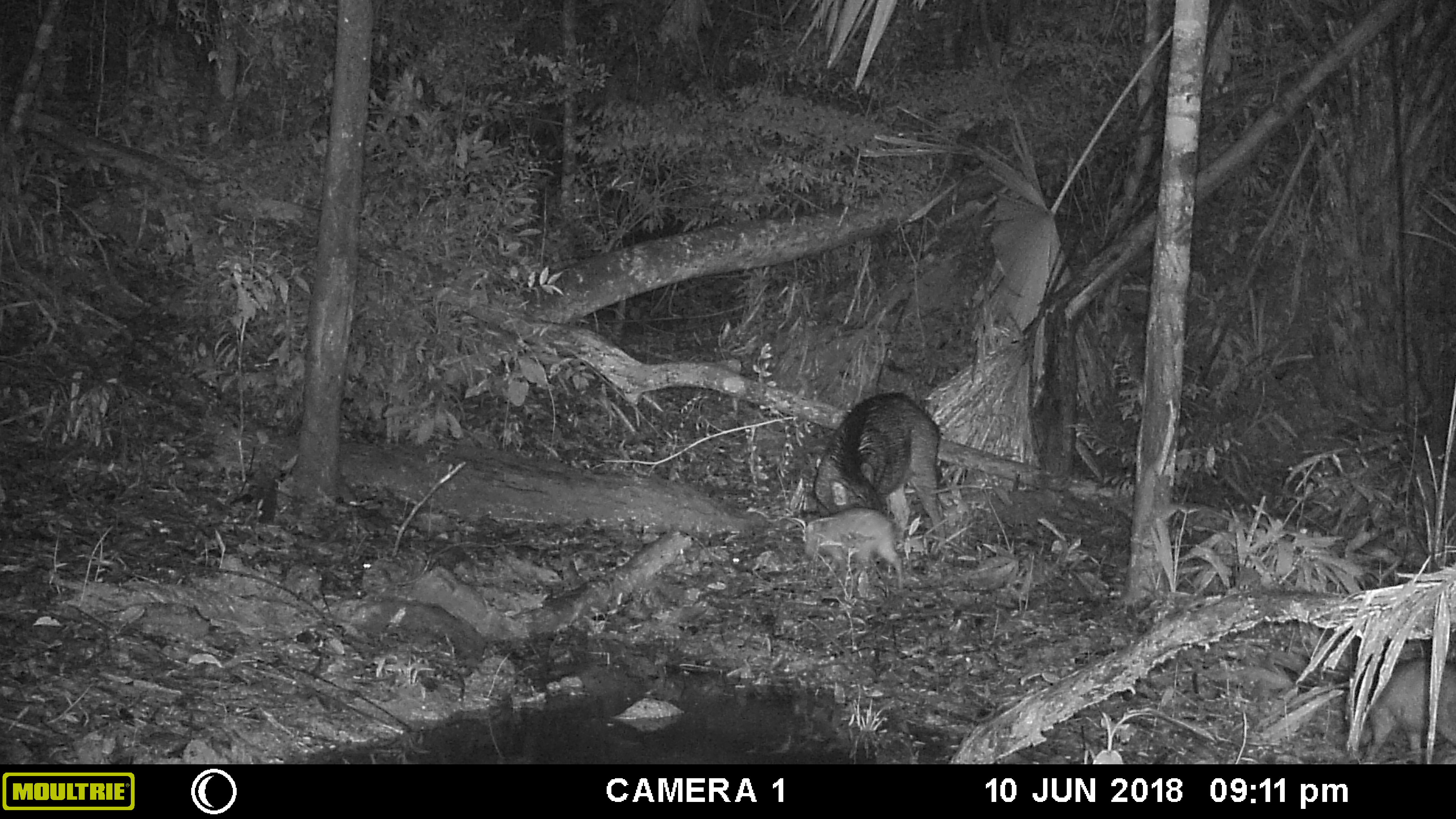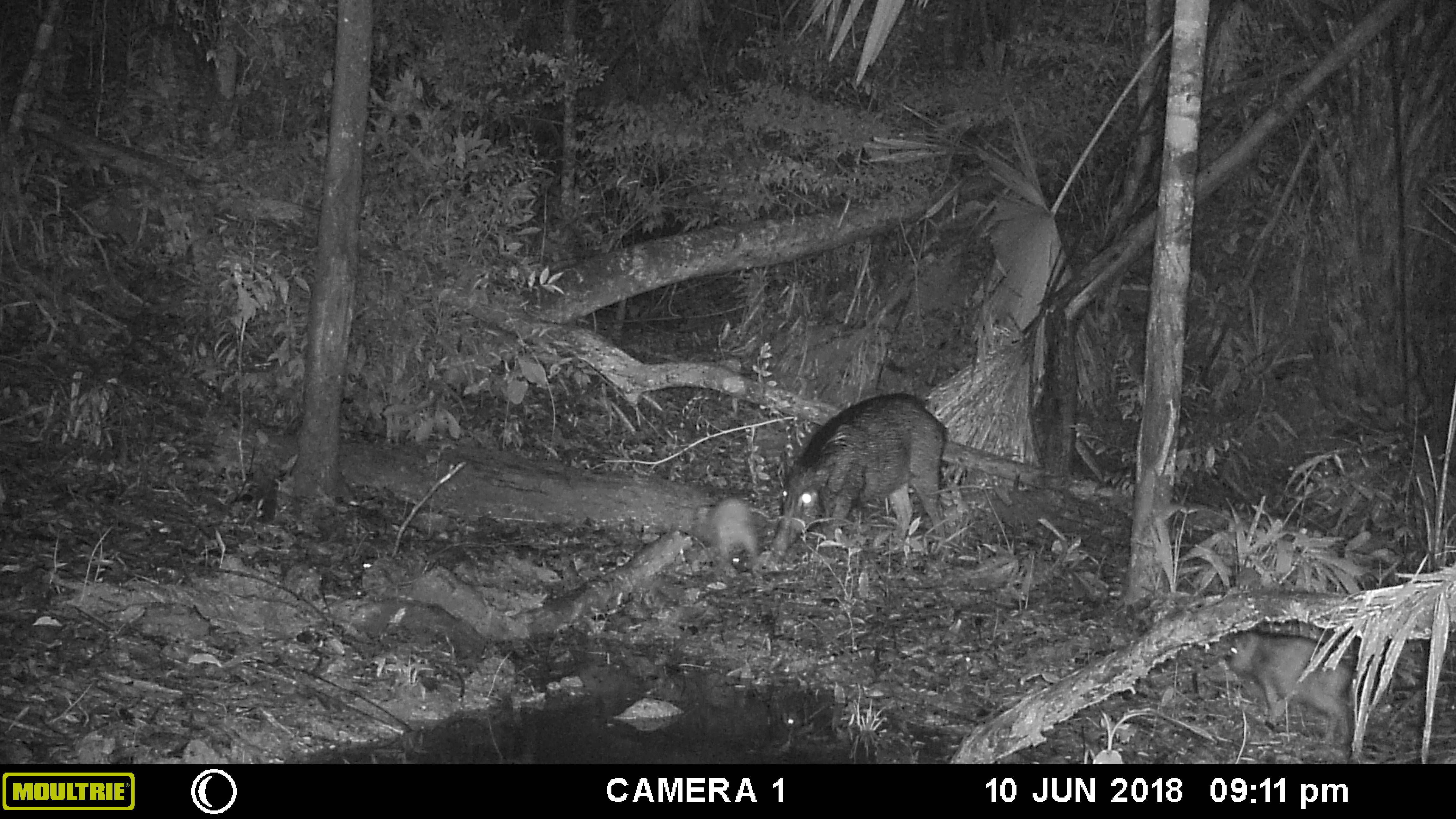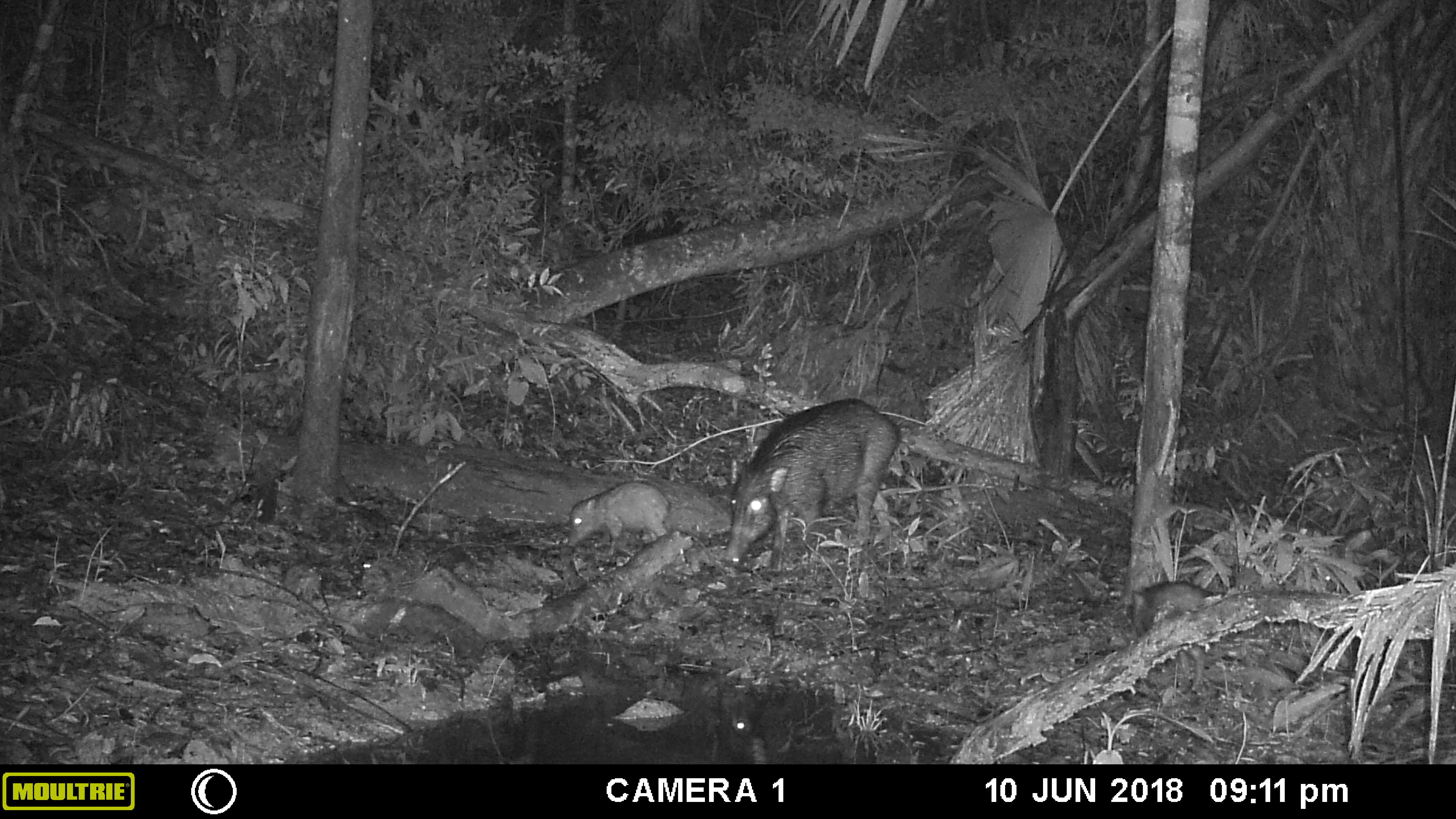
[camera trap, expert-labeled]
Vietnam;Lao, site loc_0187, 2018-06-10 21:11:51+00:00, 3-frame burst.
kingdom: Animalia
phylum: Chordata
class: Mammalia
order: Artiodactyla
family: Suidae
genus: Sus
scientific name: Sus scrofa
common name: eurasian wild pig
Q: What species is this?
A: Eurasian wild pig (Sus scrofa).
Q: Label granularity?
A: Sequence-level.